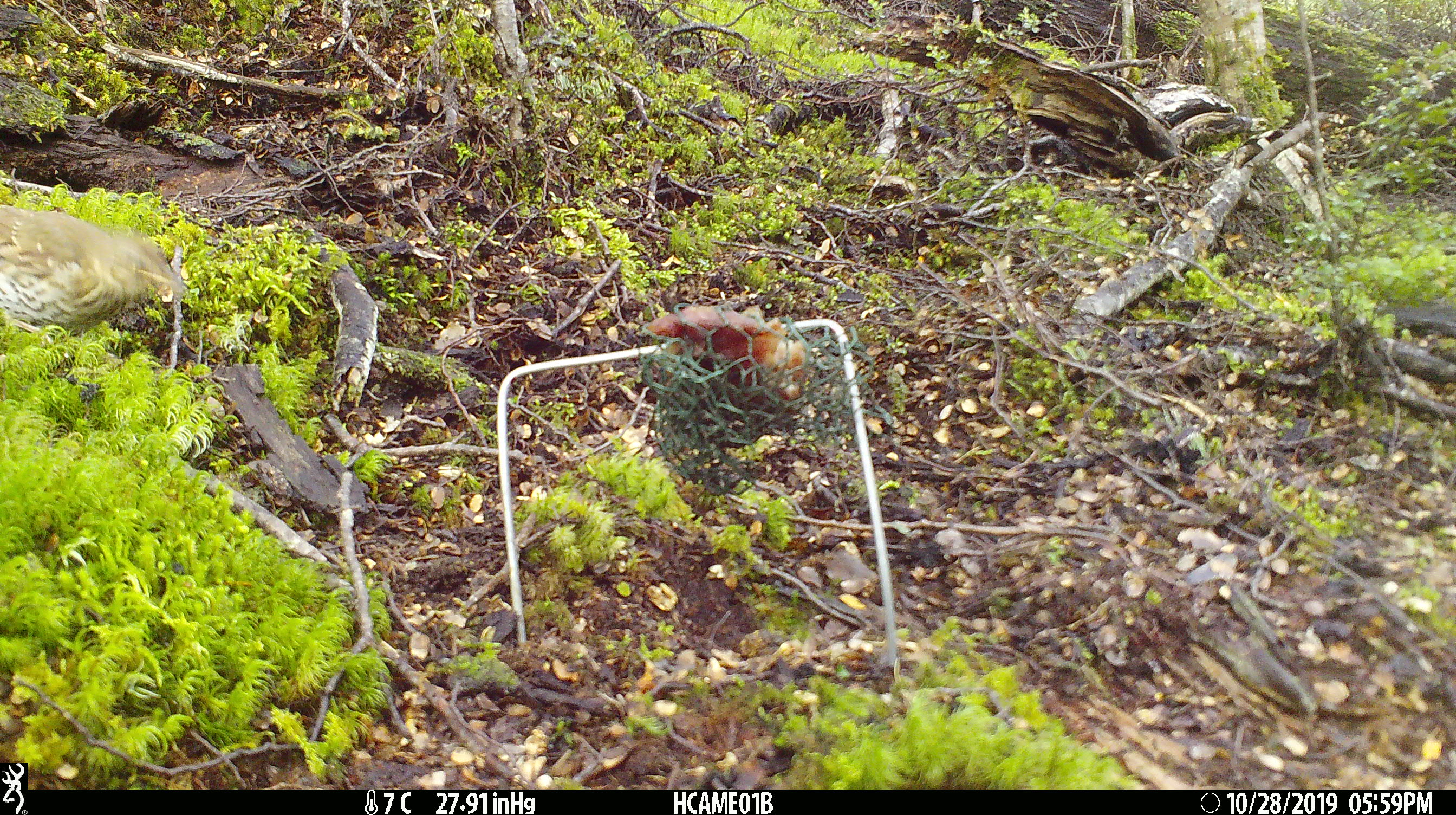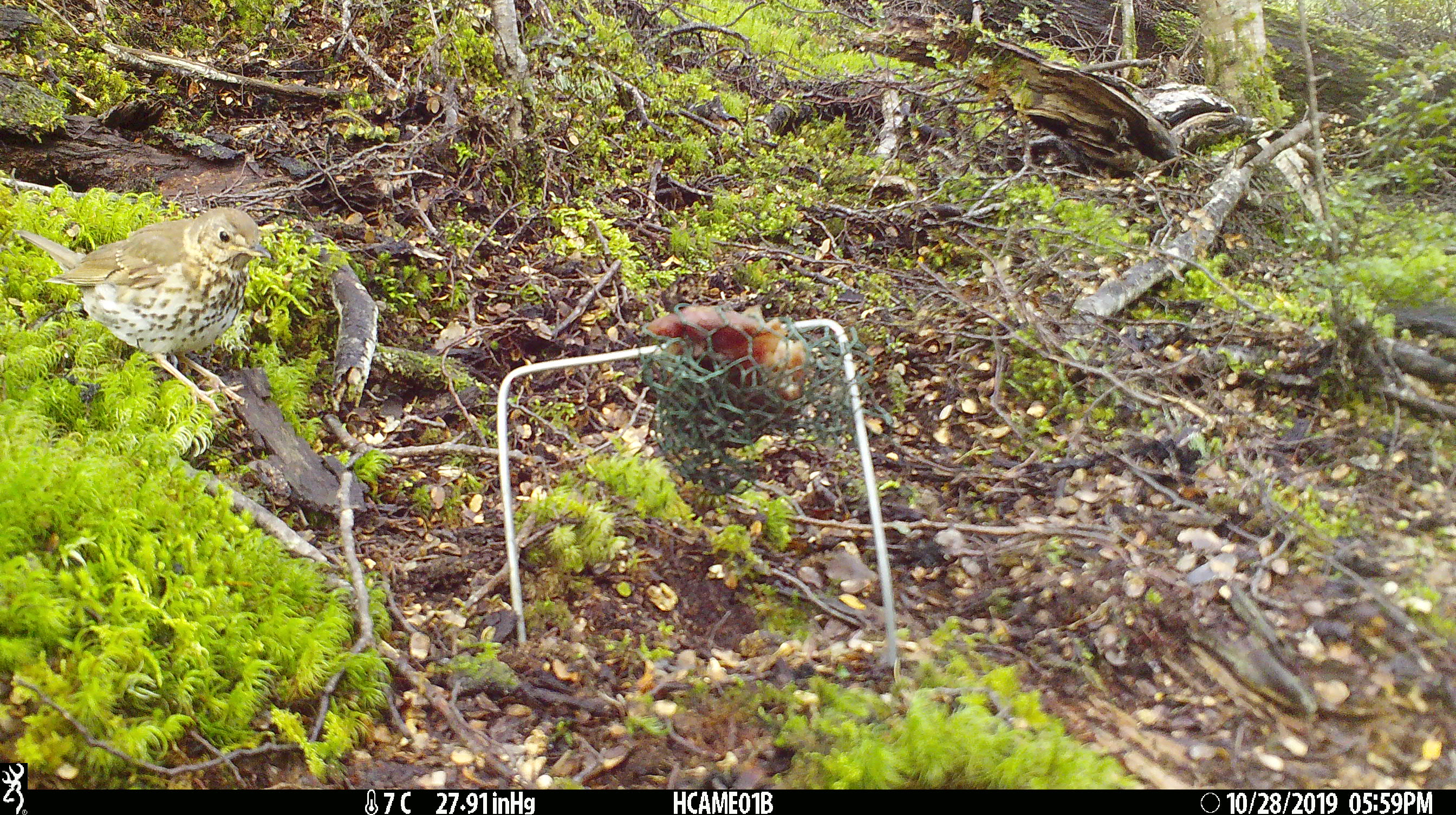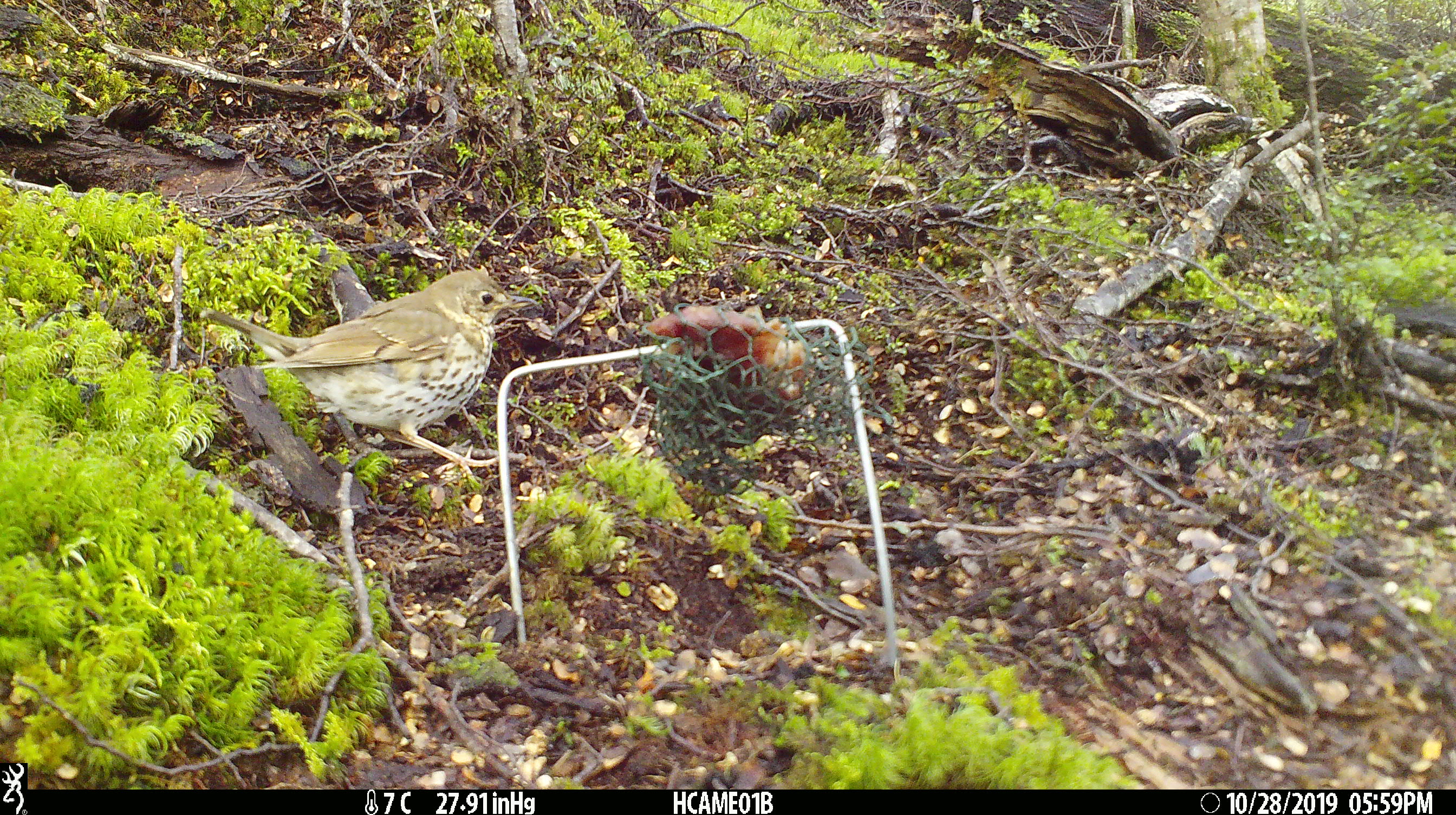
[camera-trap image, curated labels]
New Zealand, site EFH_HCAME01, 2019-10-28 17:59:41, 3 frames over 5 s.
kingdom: Animalia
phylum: Chordata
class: Aves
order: Passeriformes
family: Turdidae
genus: Turdus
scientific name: Turdus philomelos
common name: song thrush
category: thrush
Thrush (song thrush) (Turdus philomelos).